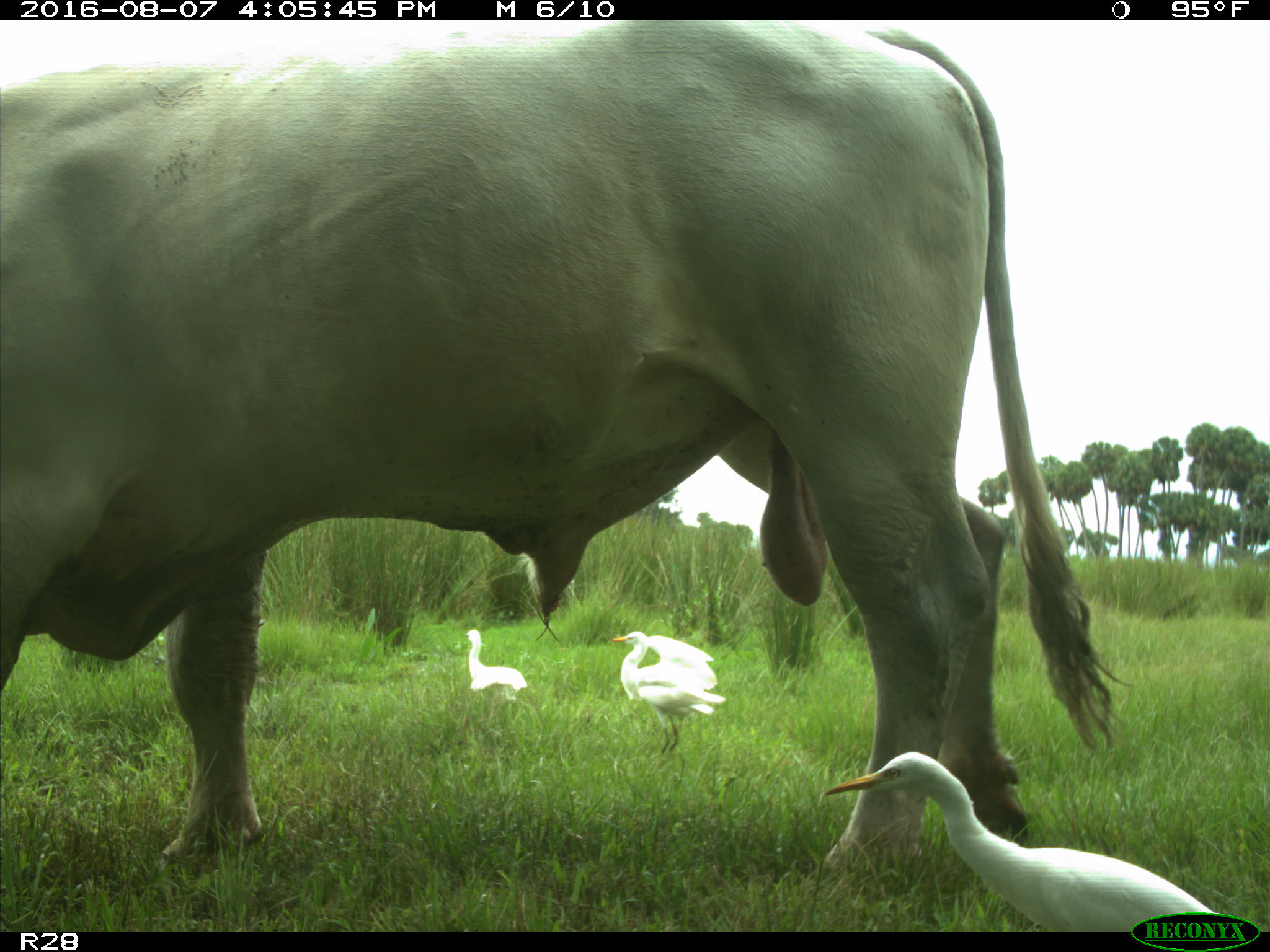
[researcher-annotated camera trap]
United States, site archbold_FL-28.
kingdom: Animalia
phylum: Chordata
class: Mammalia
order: Artiodactyla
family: Bovidae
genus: Bos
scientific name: Bos taurus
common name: domestic cow